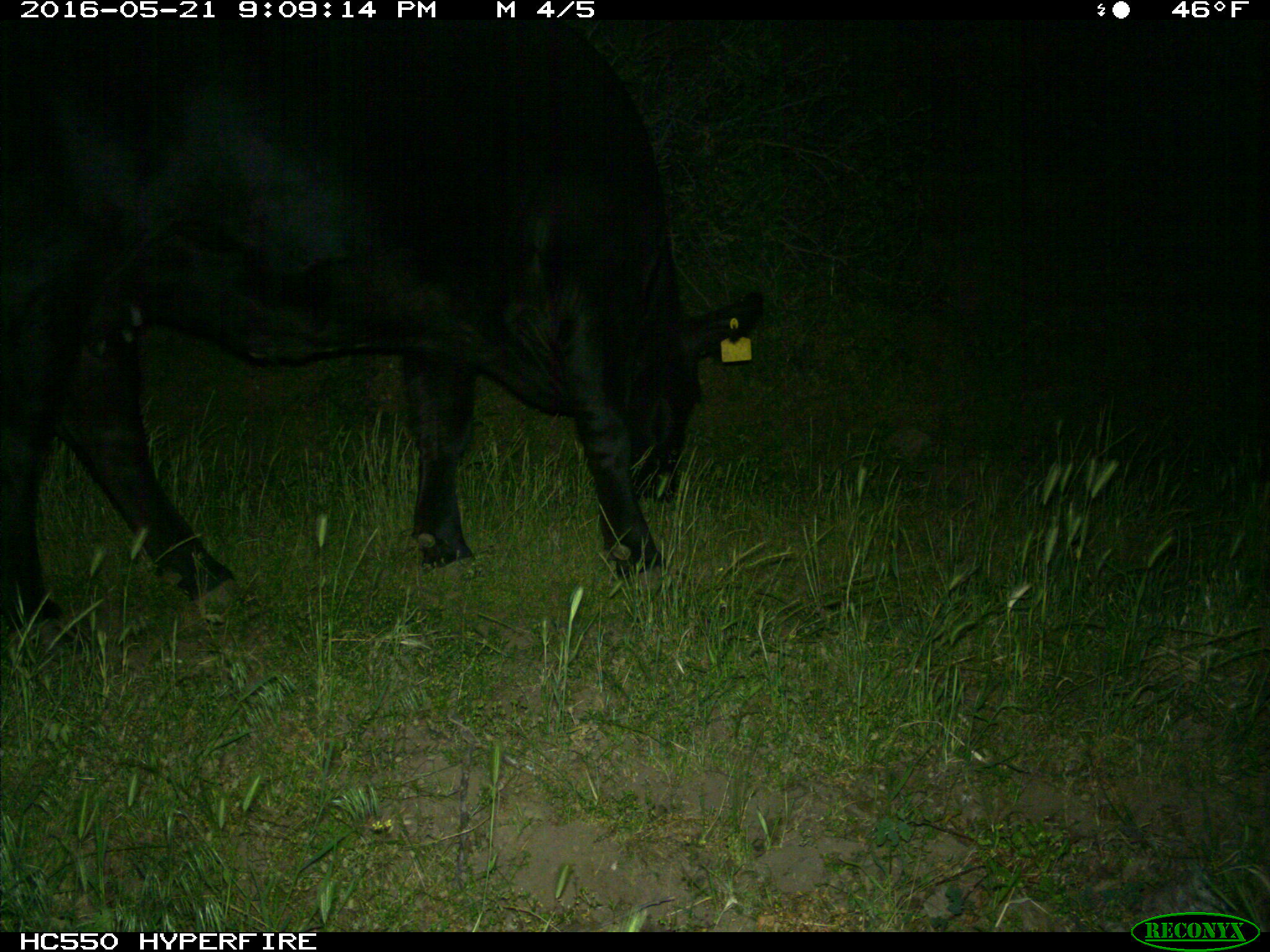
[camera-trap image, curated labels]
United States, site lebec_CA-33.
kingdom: Animalia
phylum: Chordata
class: Mammalia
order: Artiodactyla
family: Bovidae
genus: Bos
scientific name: Bos taurus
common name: domestic cow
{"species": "Bos taurus (domestic cow)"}